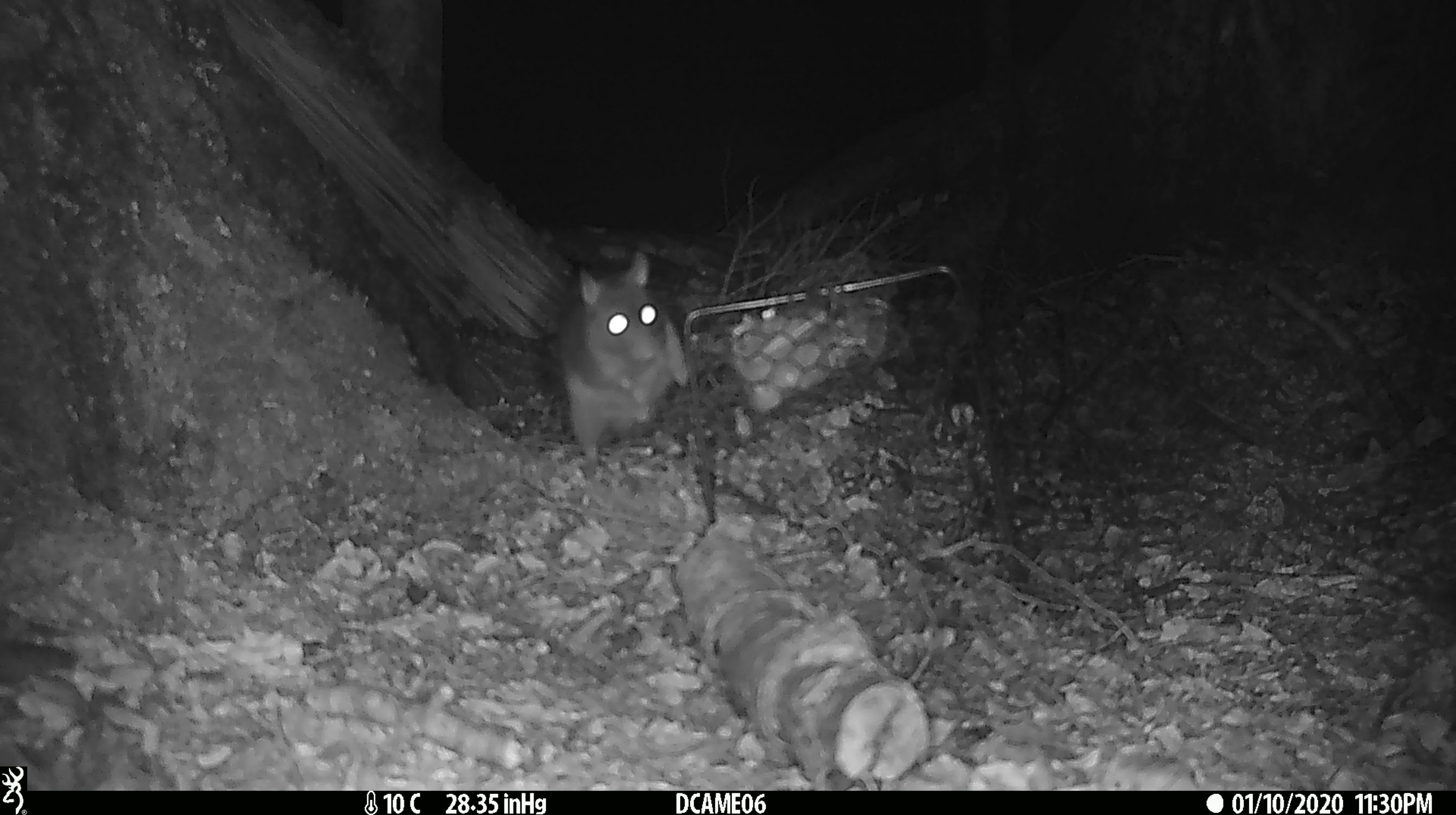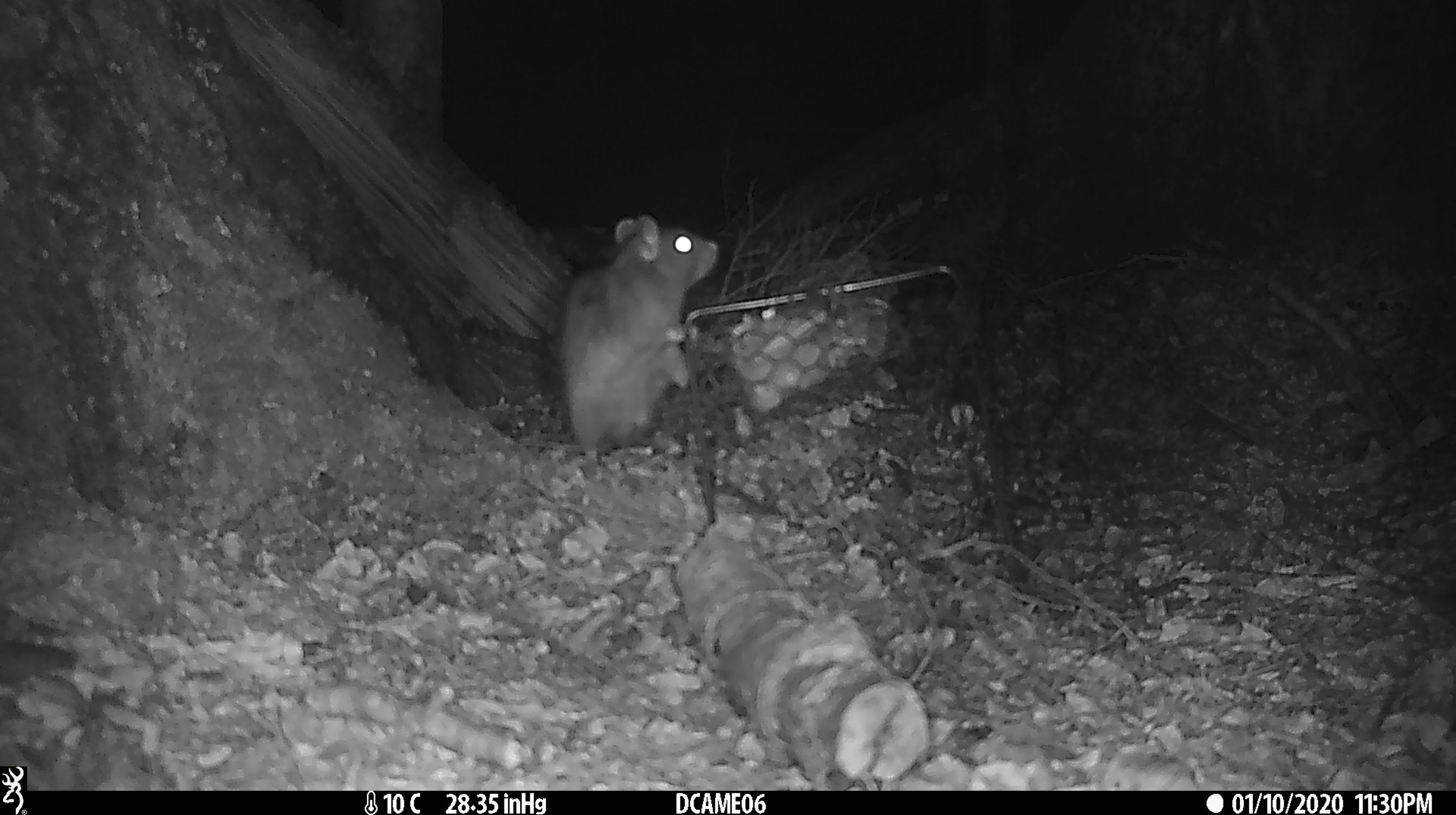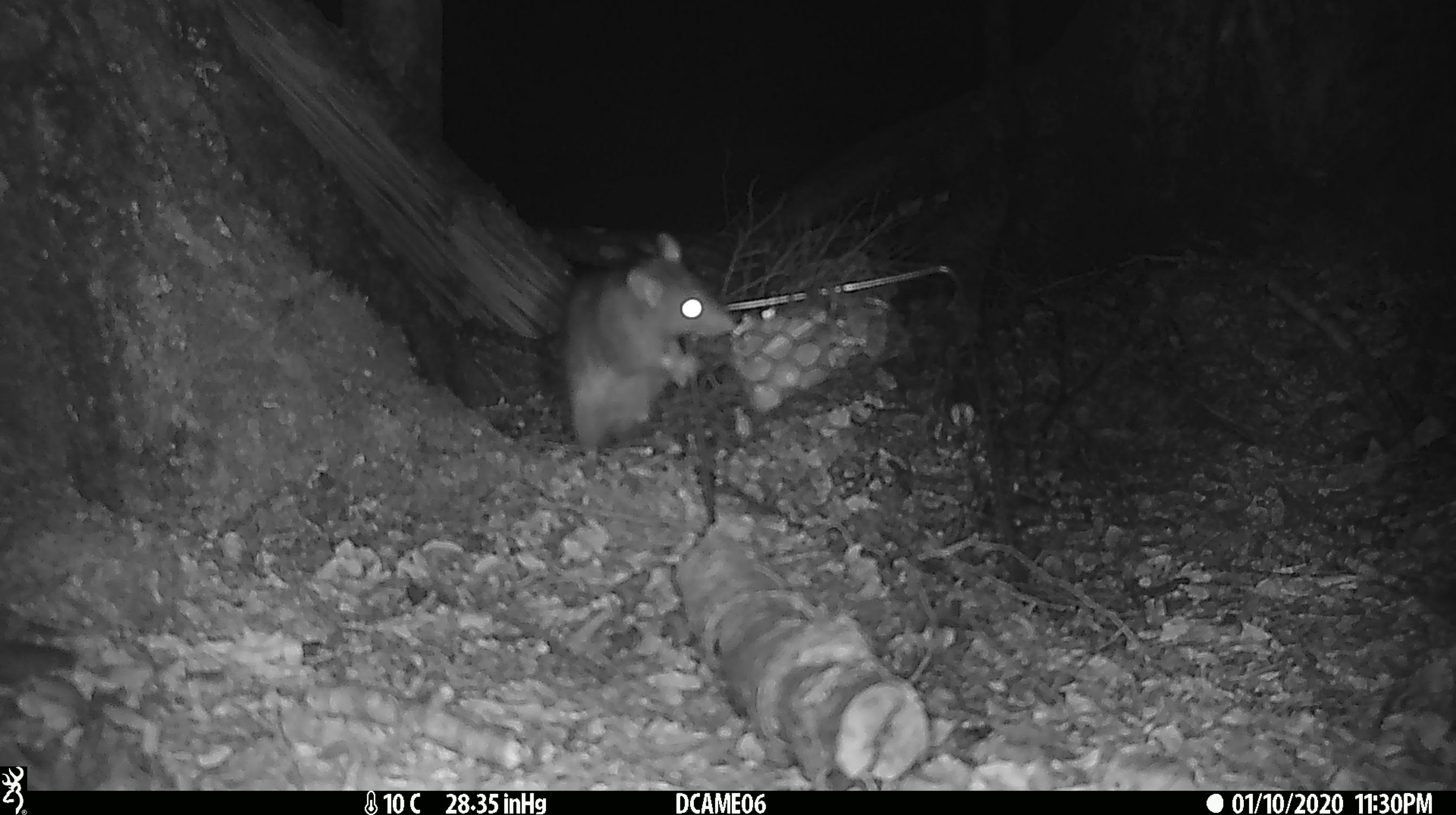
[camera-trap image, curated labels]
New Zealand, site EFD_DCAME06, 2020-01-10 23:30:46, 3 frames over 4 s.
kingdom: Animalia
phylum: Chordata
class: Mammalia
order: Rodentia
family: Muridae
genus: Rattus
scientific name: Rattus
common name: rat